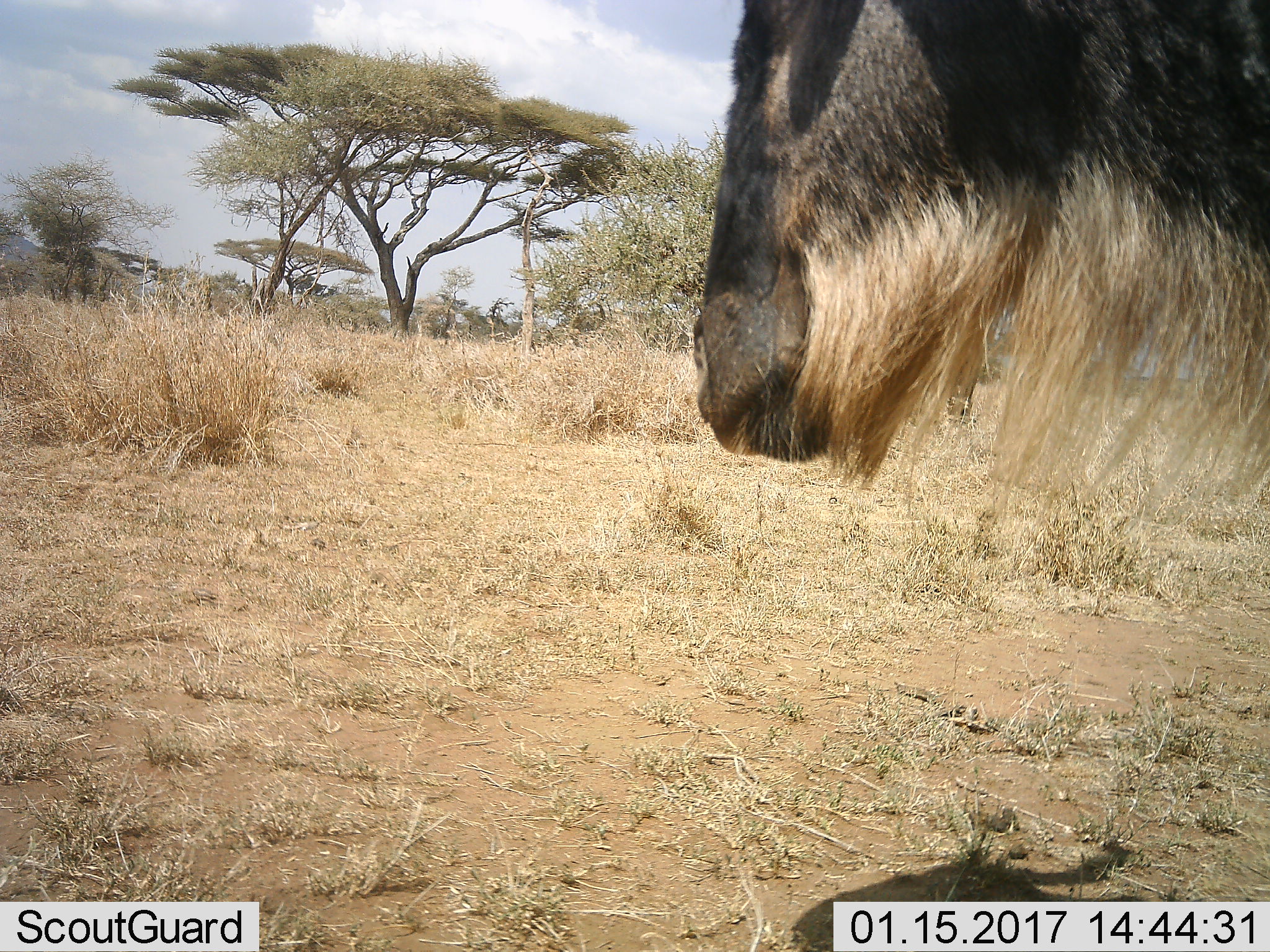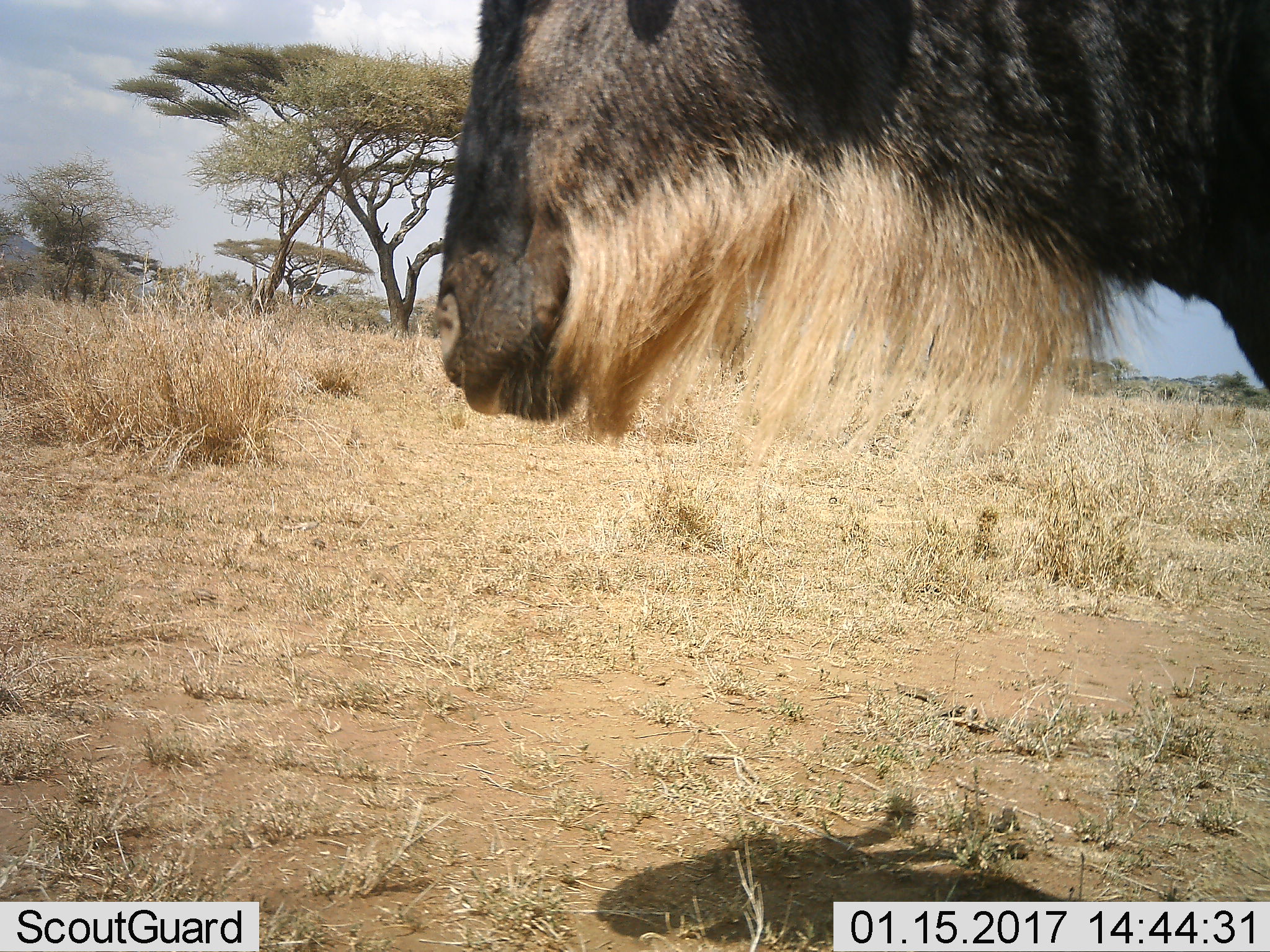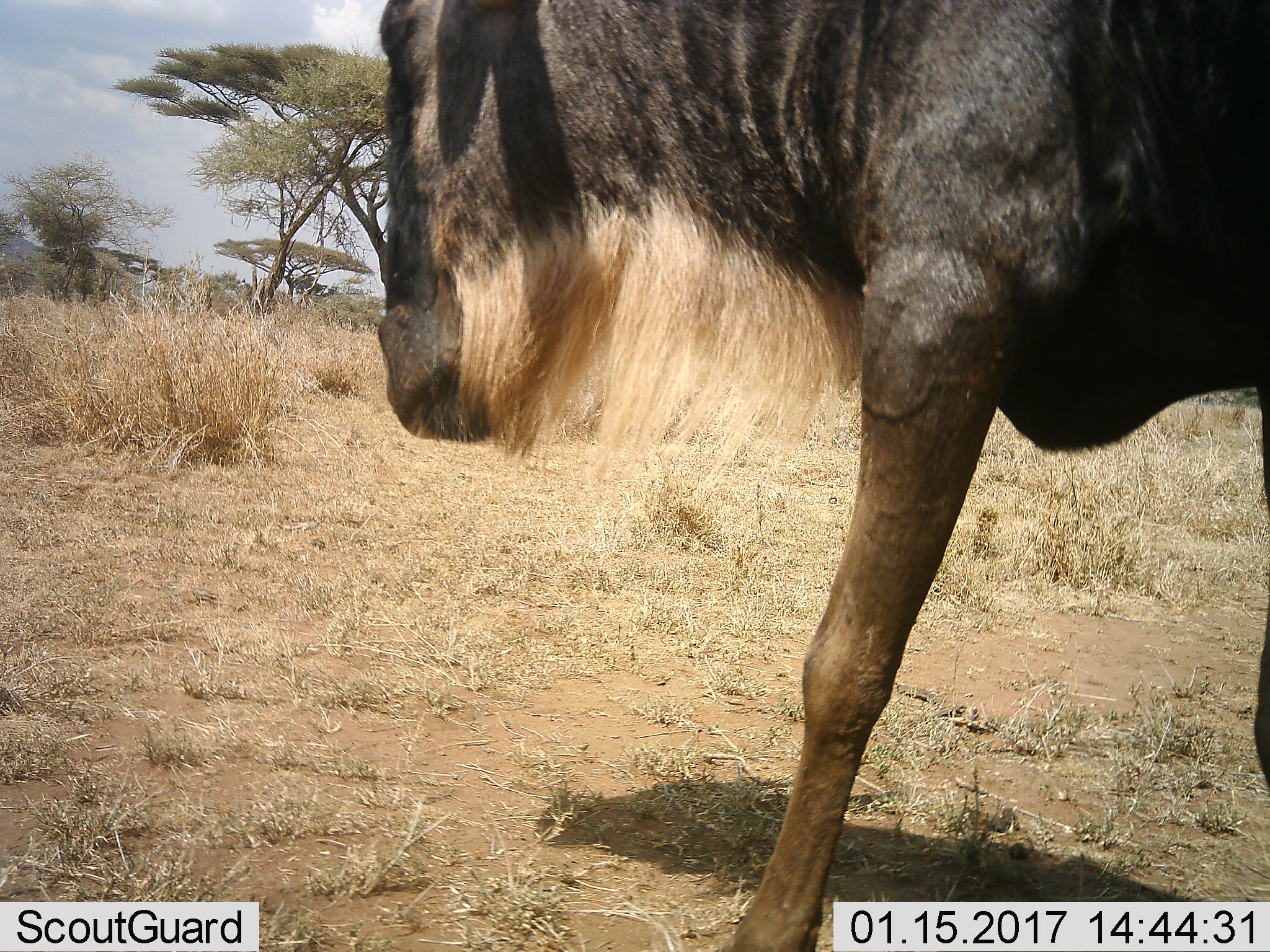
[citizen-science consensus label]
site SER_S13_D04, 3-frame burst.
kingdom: Animalia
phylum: Chordata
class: Mammalia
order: Artiodactyla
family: Bovidae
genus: Connochaetes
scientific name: Connochaetes taurinus taurinus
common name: blue wildebeest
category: wildebeestblue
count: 1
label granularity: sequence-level